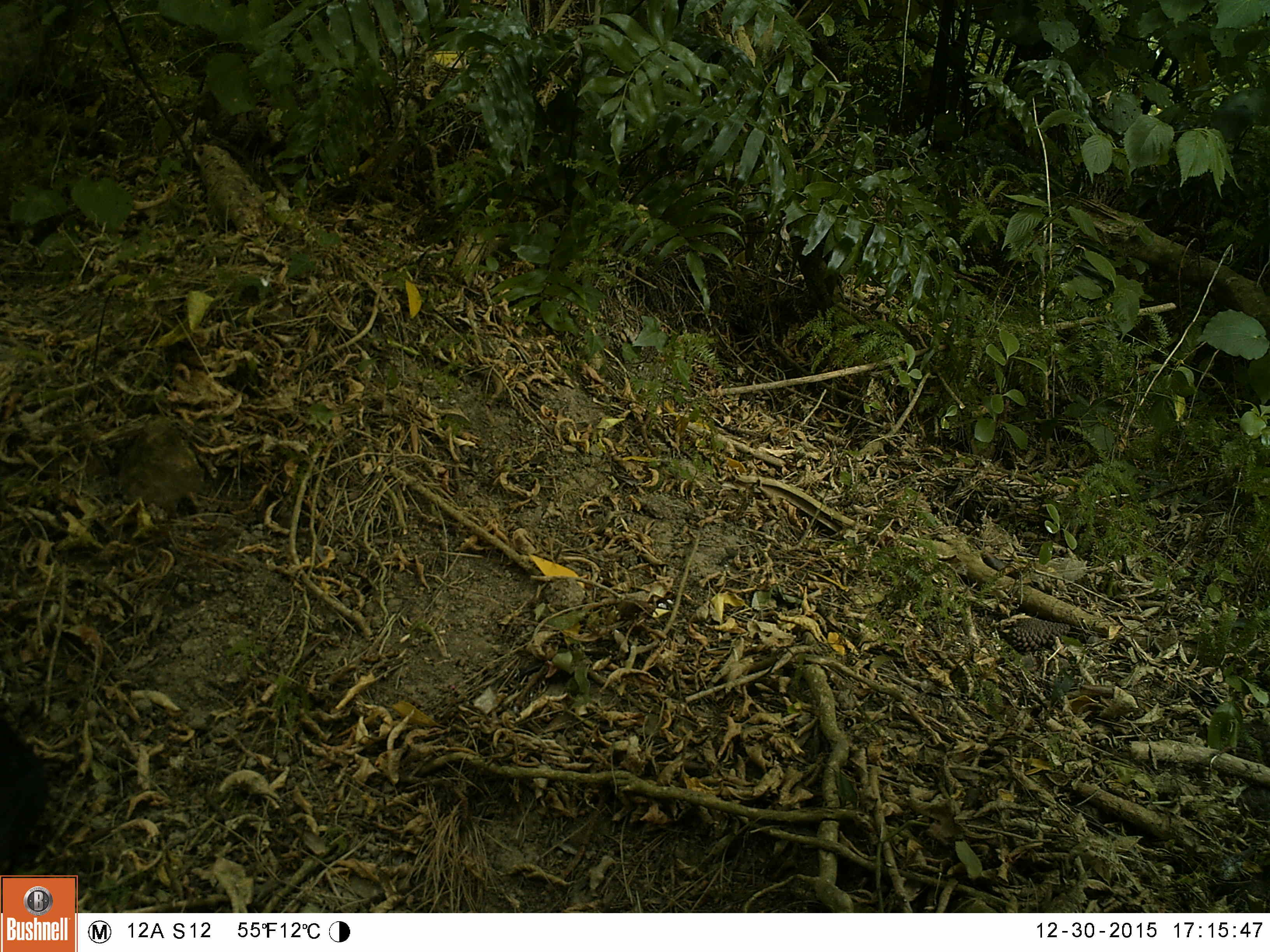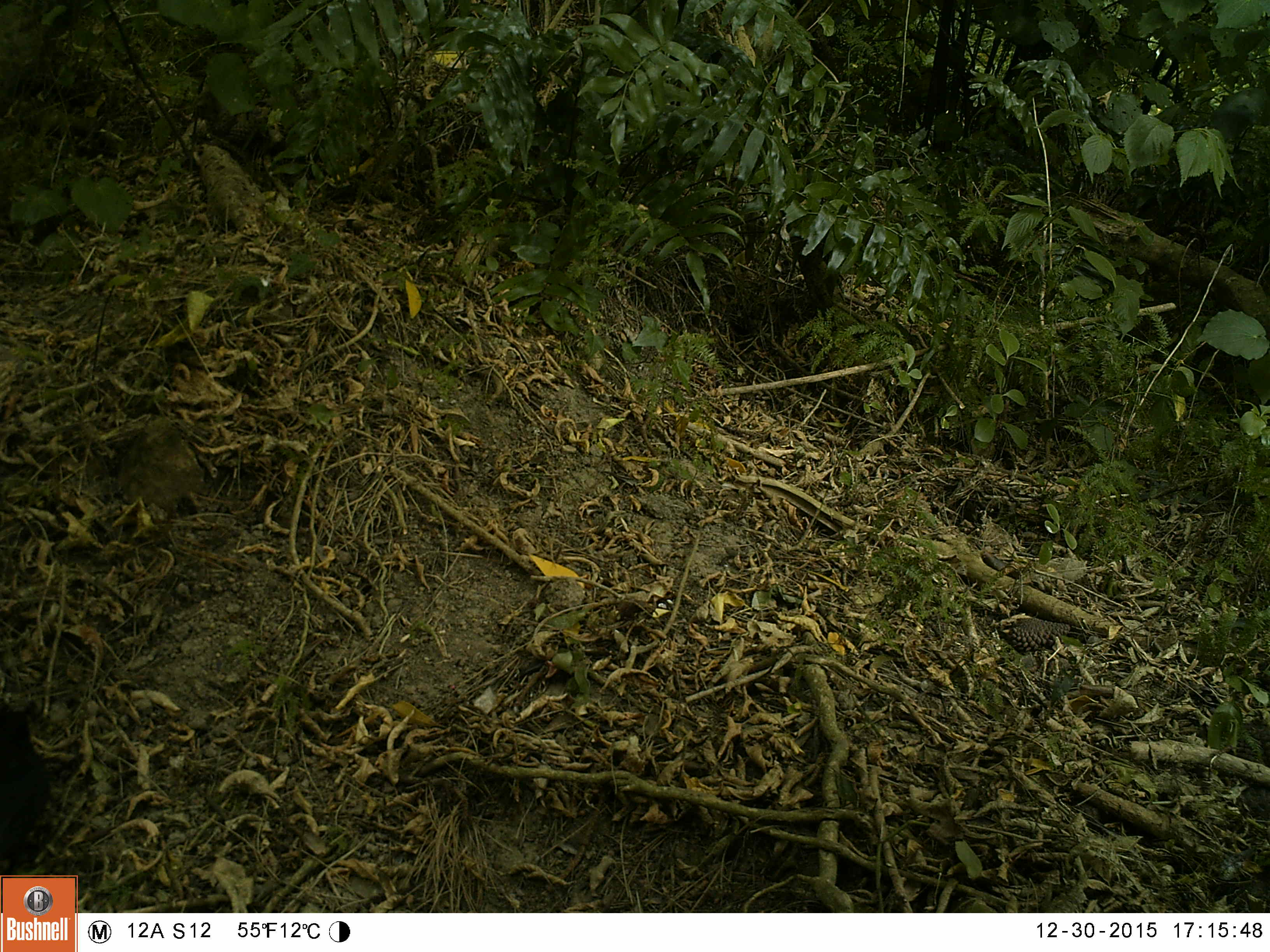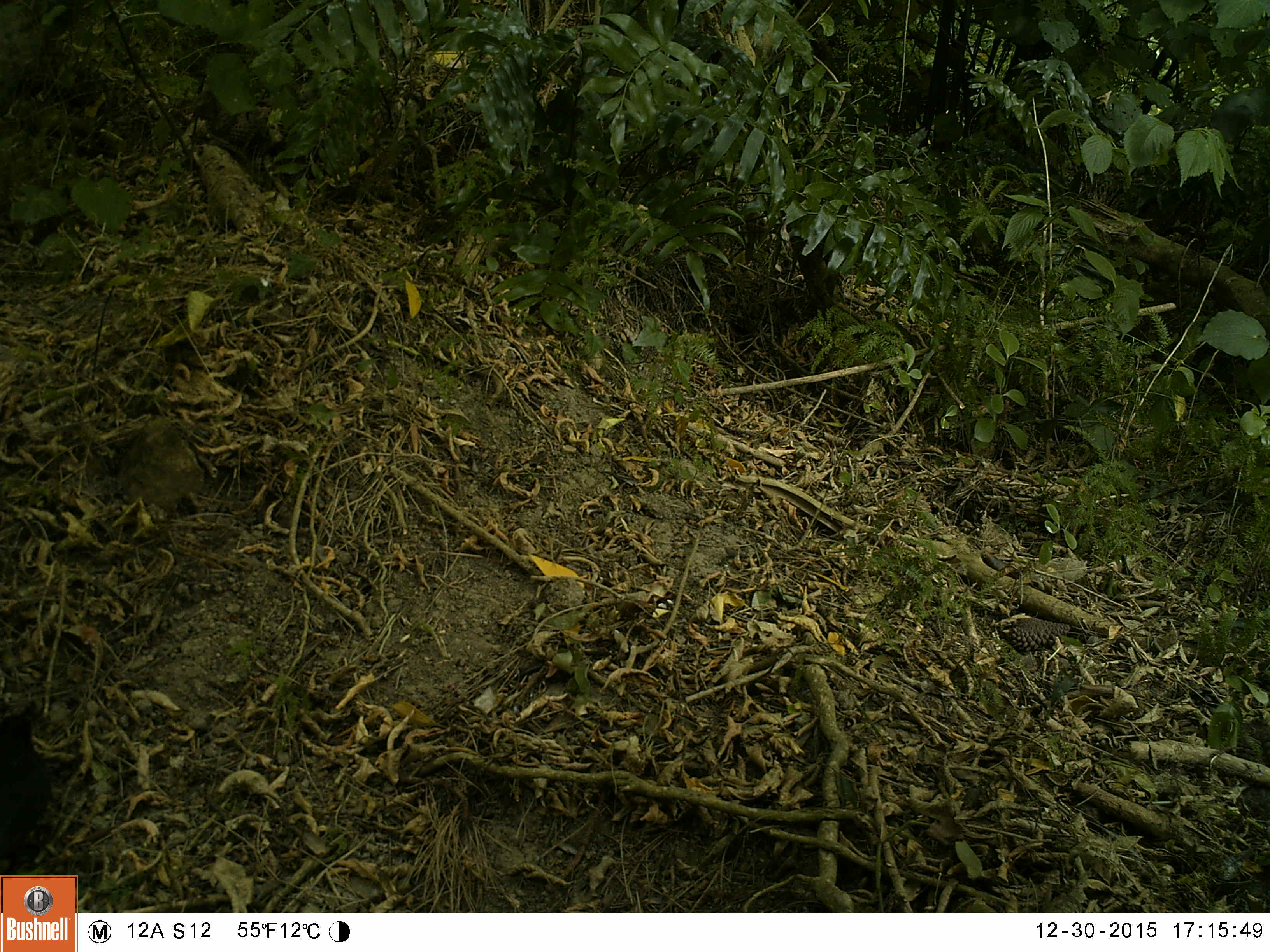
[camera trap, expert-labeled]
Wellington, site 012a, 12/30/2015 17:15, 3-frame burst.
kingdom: Animalia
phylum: Chordata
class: Aves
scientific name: Aves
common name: bird